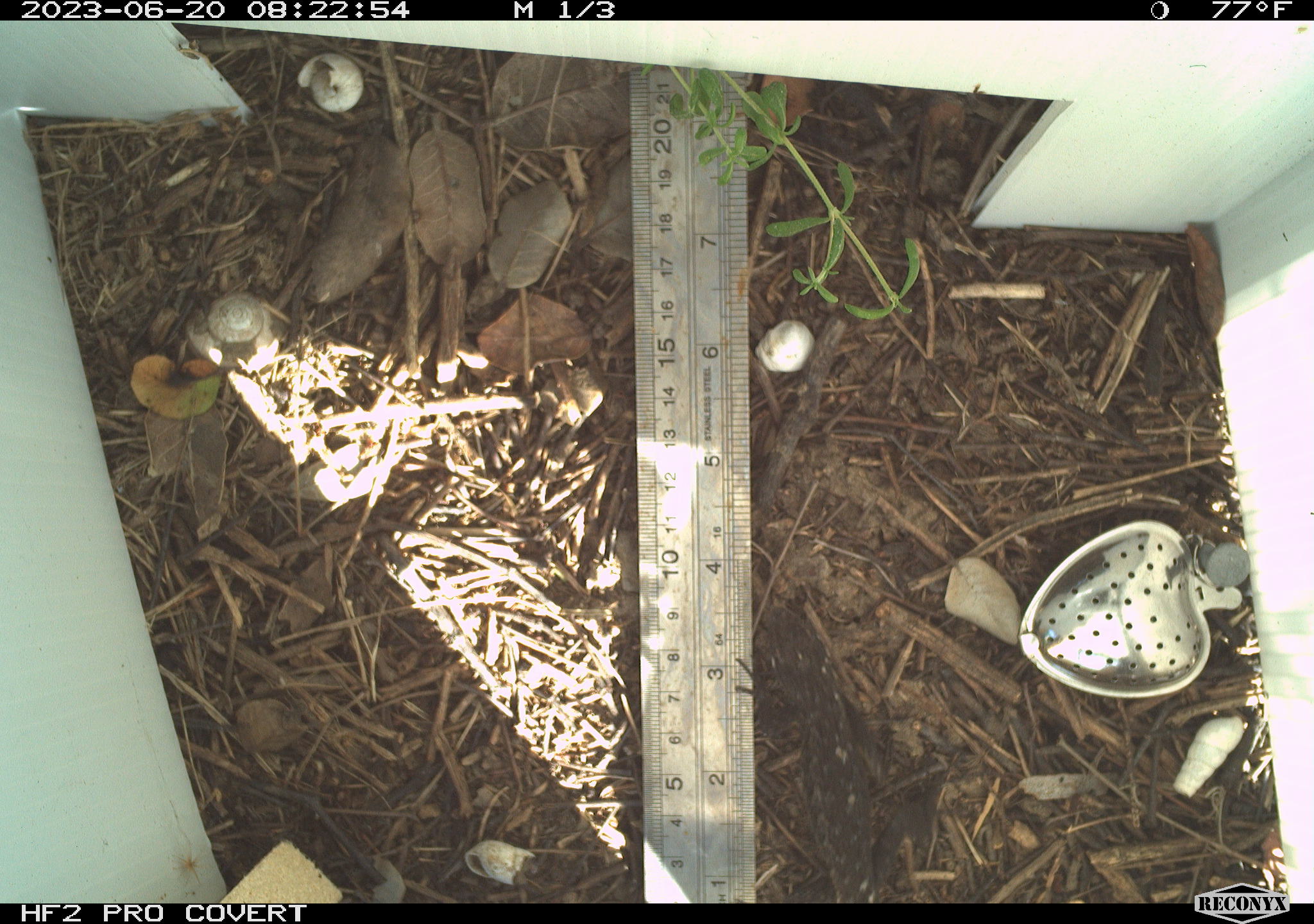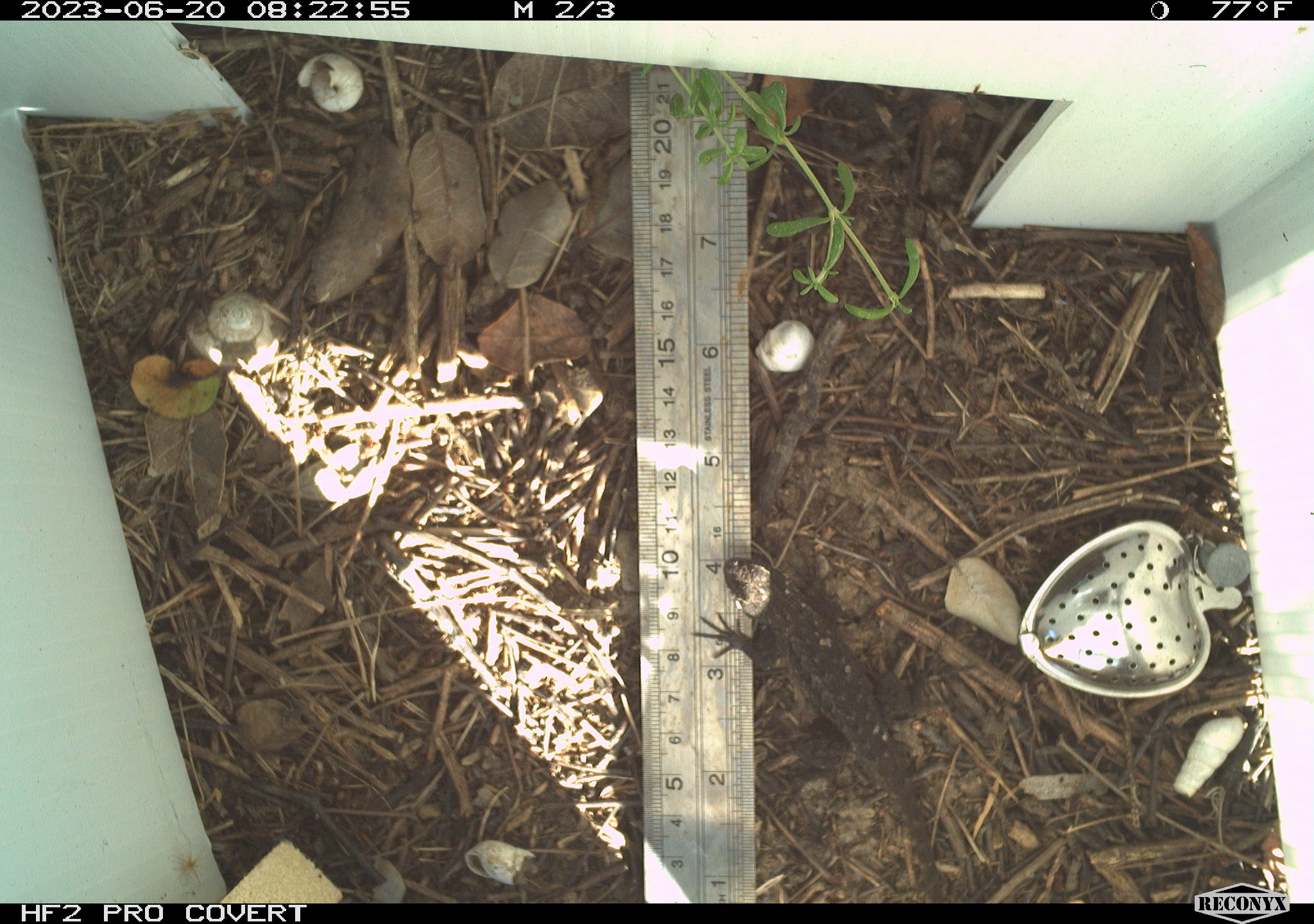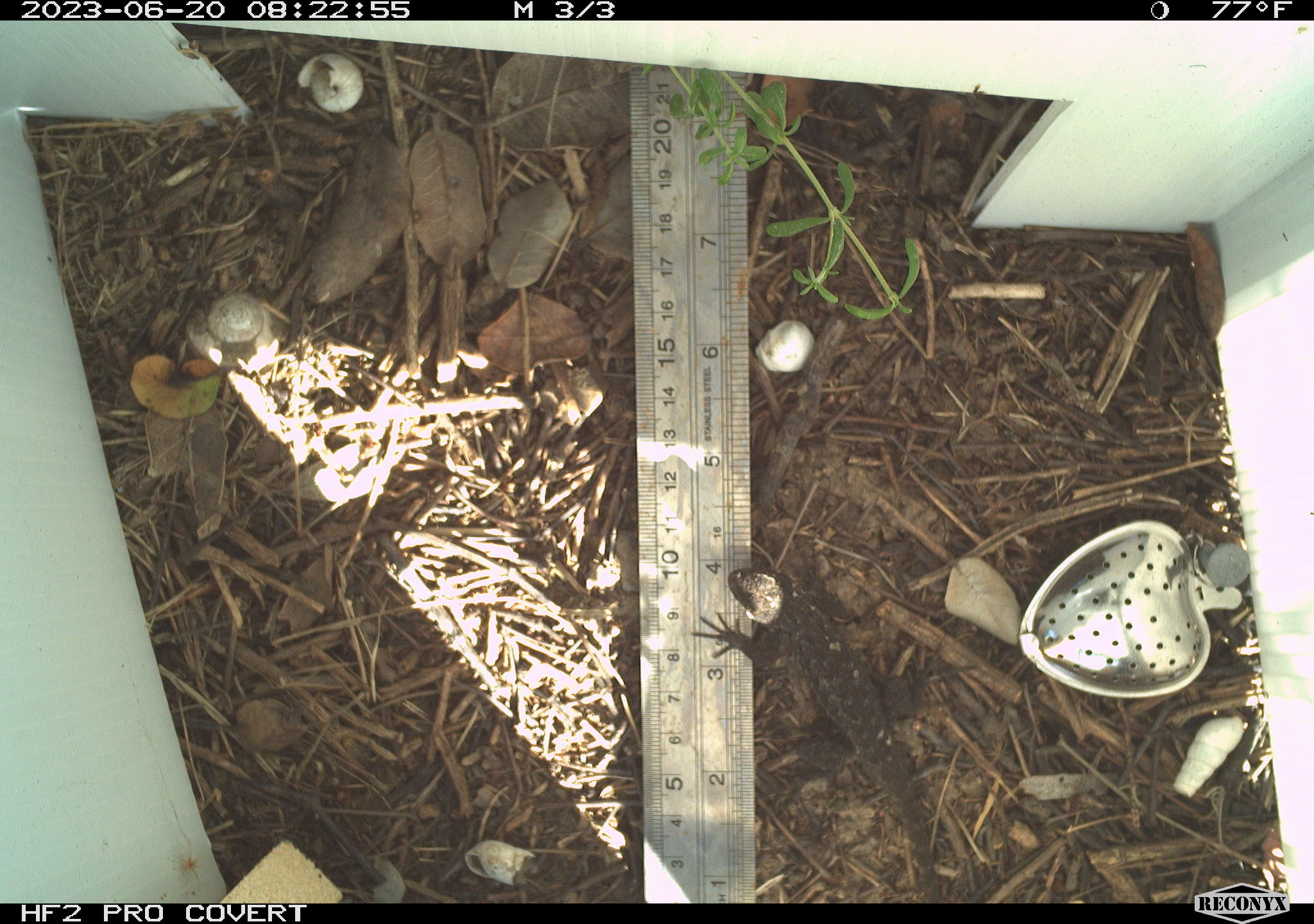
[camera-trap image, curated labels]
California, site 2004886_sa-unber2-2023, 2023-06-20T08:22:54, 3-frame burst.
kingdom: Animalia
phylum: Chordata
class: Reptilia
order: Squamata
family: Phrynosomatidae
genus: Sceloporus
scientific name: Sceloporus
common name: spiny lizards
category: sceloporus species